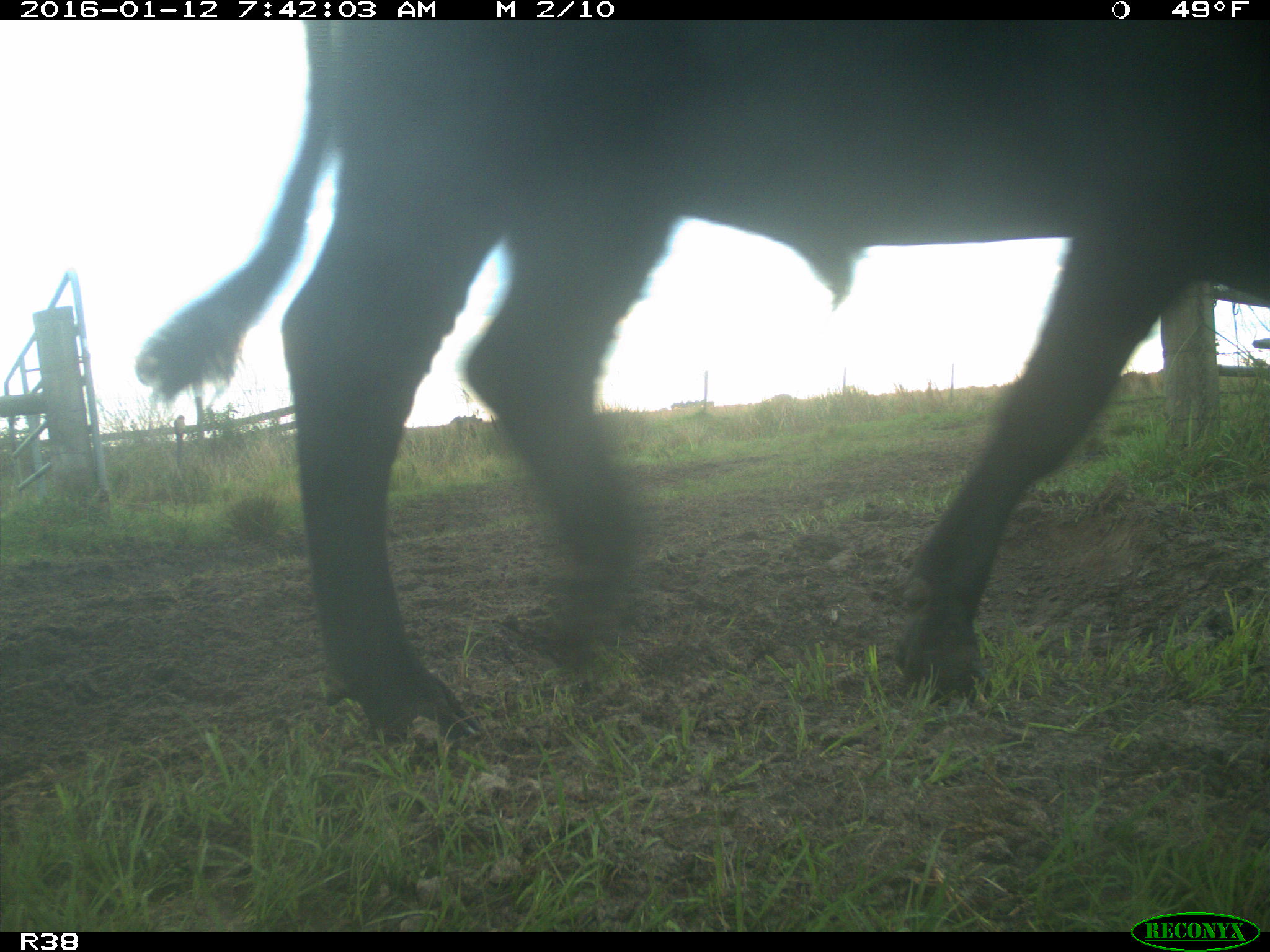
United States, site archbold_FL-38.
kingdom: Animalia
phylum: Chordata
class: Mammalia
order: Artiodactyla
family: Bovidae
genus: Bos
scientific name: Bos taurus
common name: domestic cow